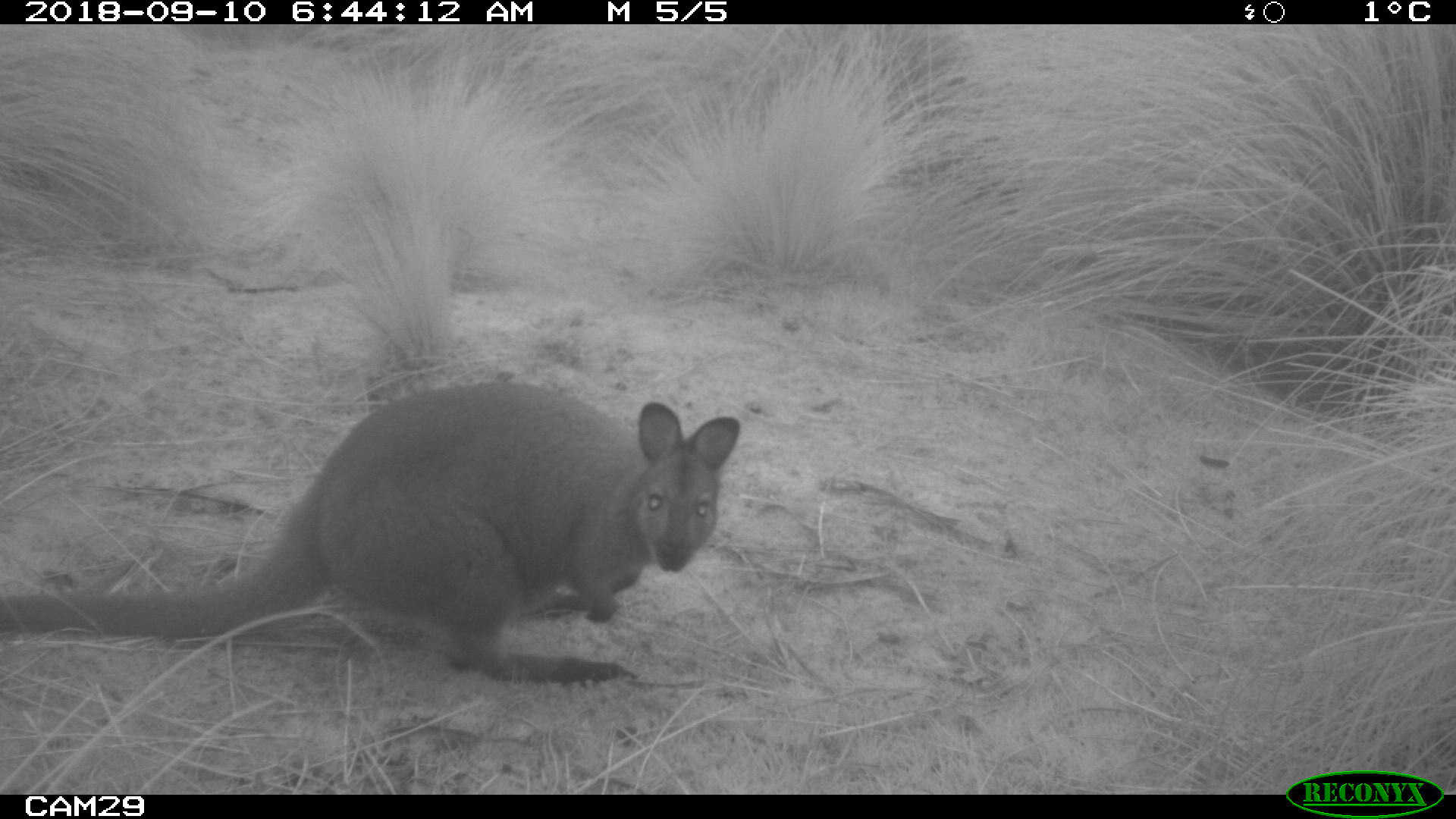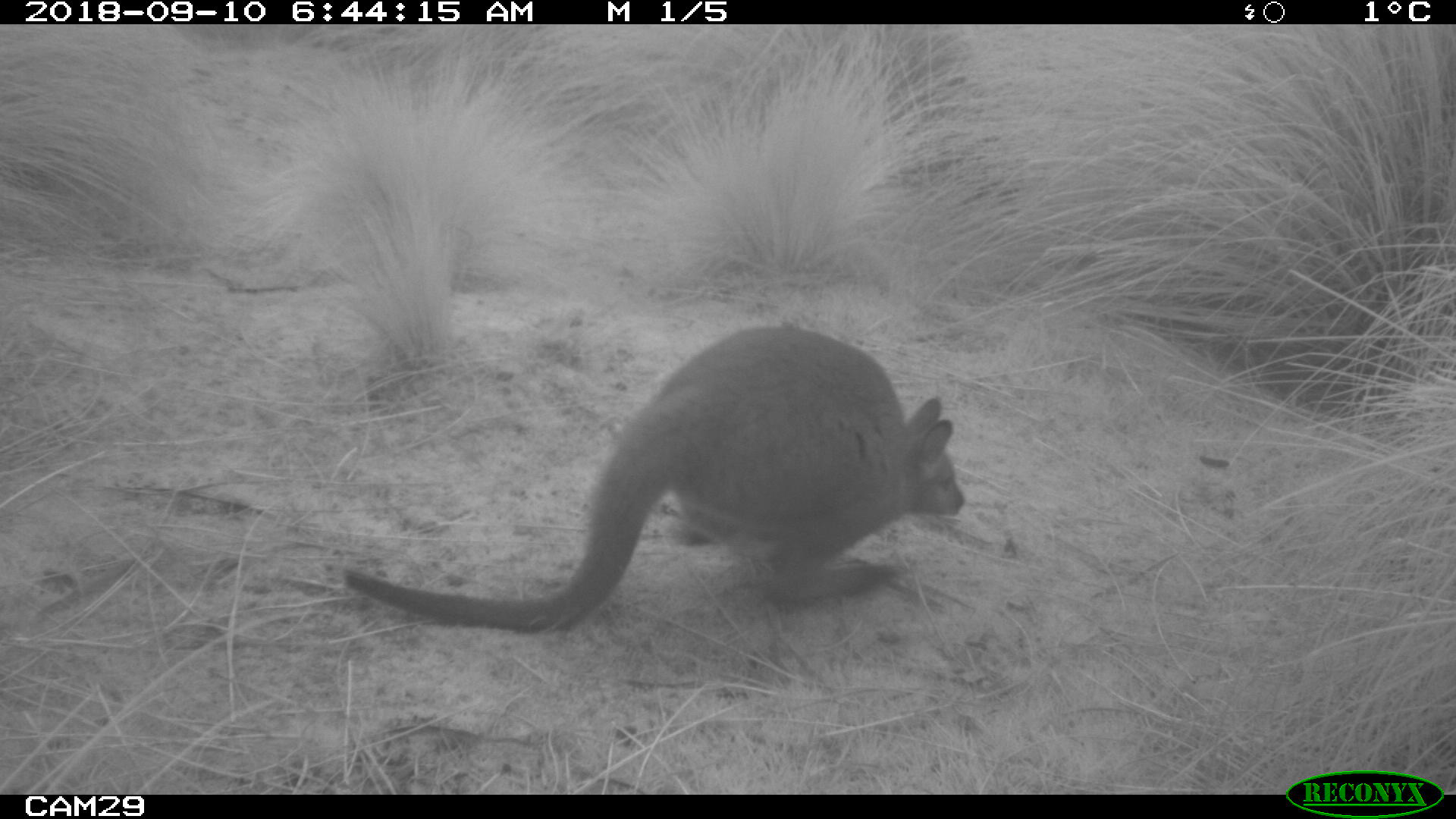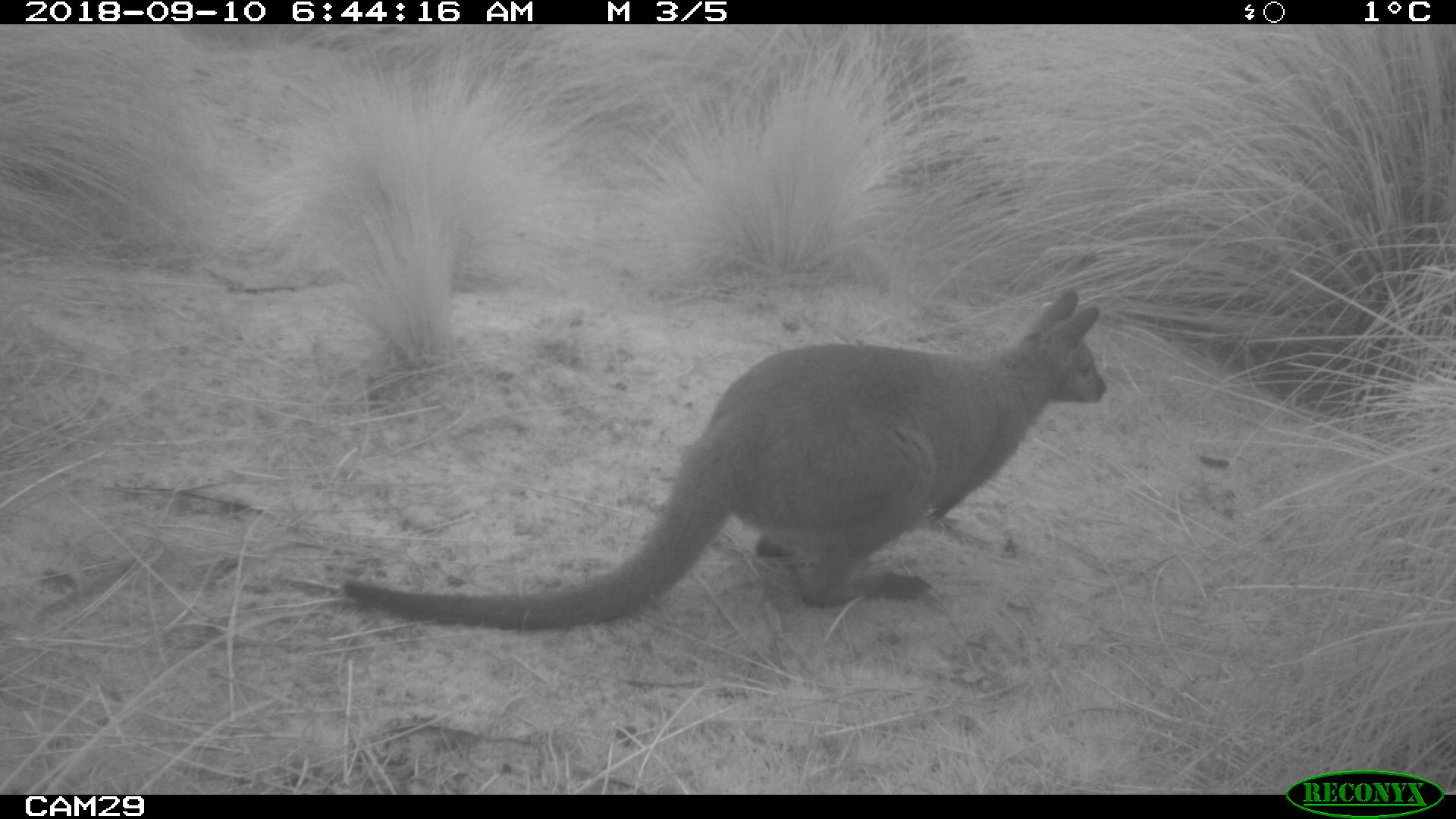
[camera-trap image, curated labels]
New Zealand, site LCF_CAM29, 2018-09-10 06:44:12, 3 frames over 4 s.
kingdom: Animalia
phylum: Chordata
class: Mammalia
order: Diprotodontia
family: Macropodidae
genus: Notamacropus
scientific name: Notamacropus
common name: wallaby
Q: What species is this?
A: Wallaby (Notamacropus).